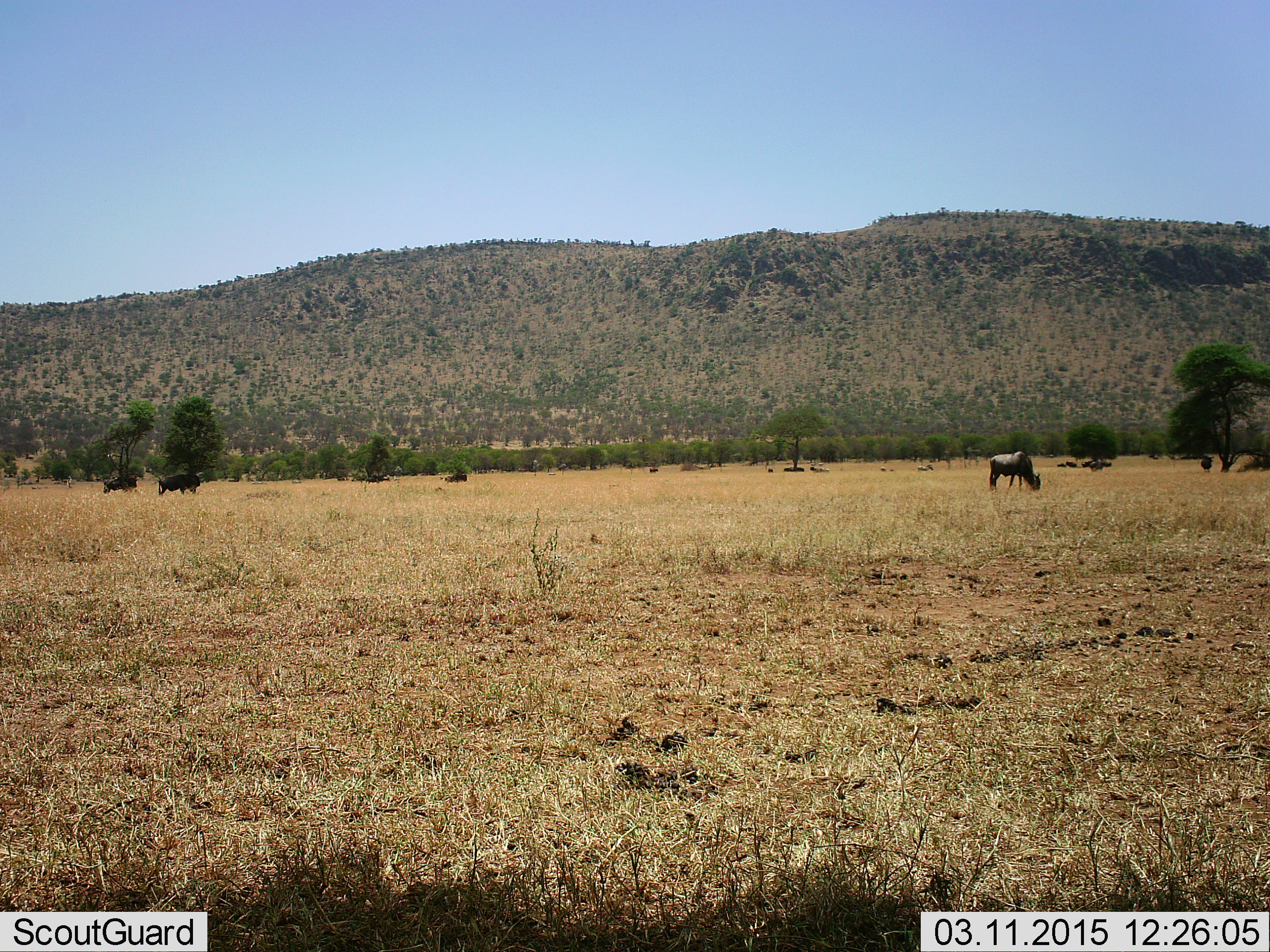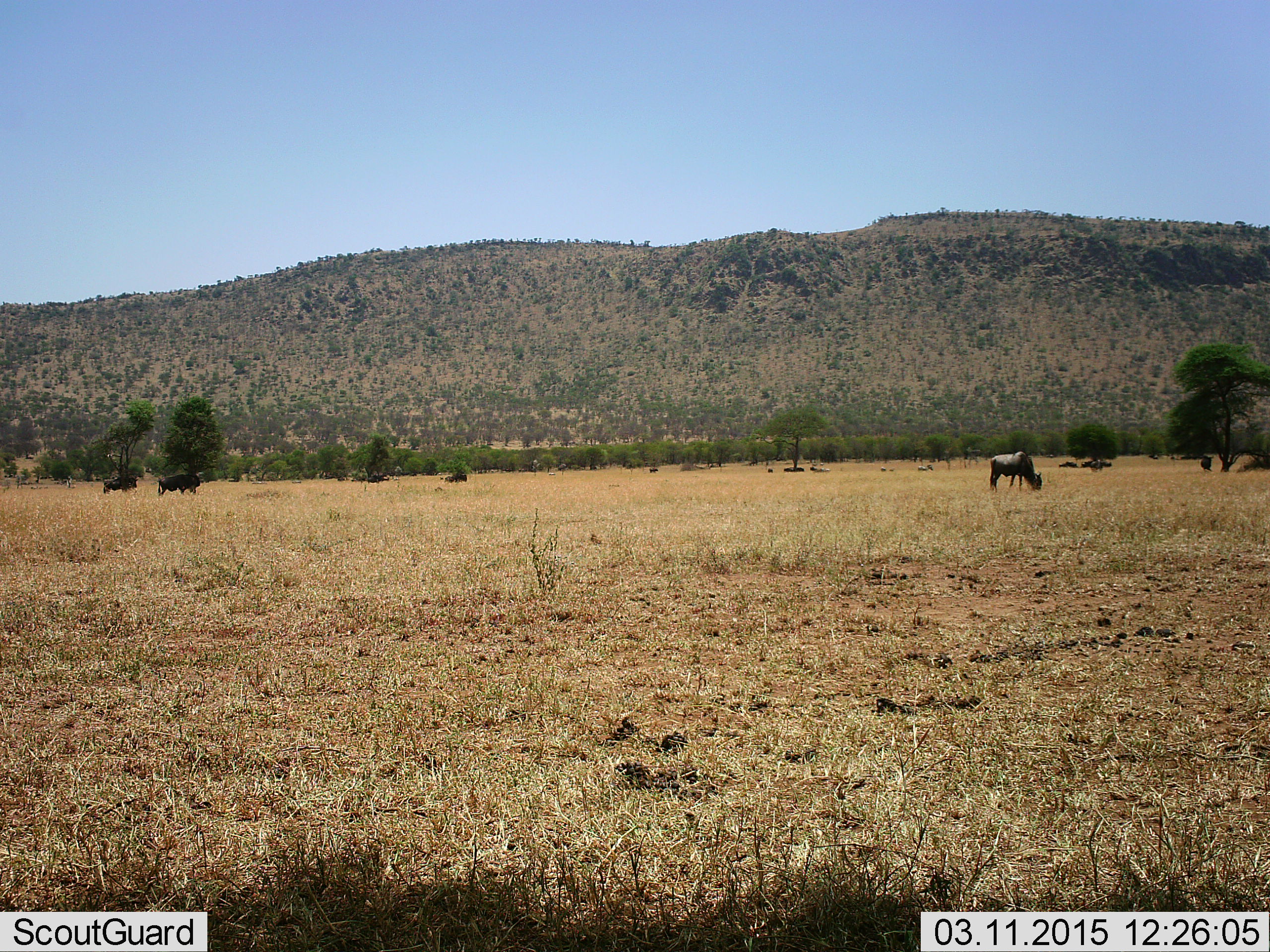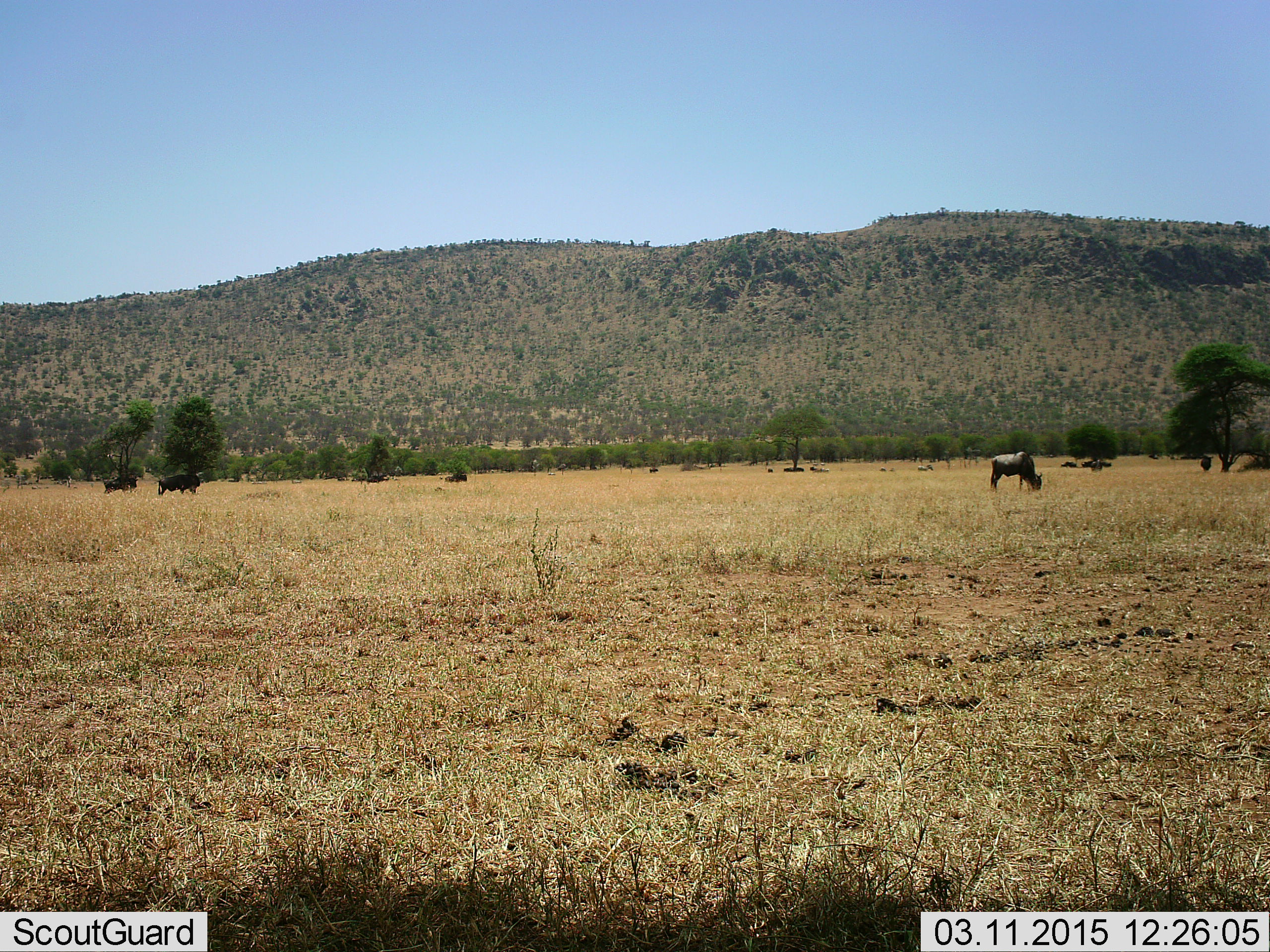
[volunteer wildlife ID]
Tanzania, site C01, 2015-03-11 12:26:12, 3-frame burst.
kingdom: Animalia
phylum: Chordata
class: Mammalia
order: Artiodactyla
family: Bovidae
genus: Connochaetes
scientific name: Connochaetes taurinus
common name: blue wildebeest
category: wildebeest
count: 3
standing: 50%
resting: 10%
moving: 0%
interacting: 0%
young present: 0%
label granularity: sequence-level